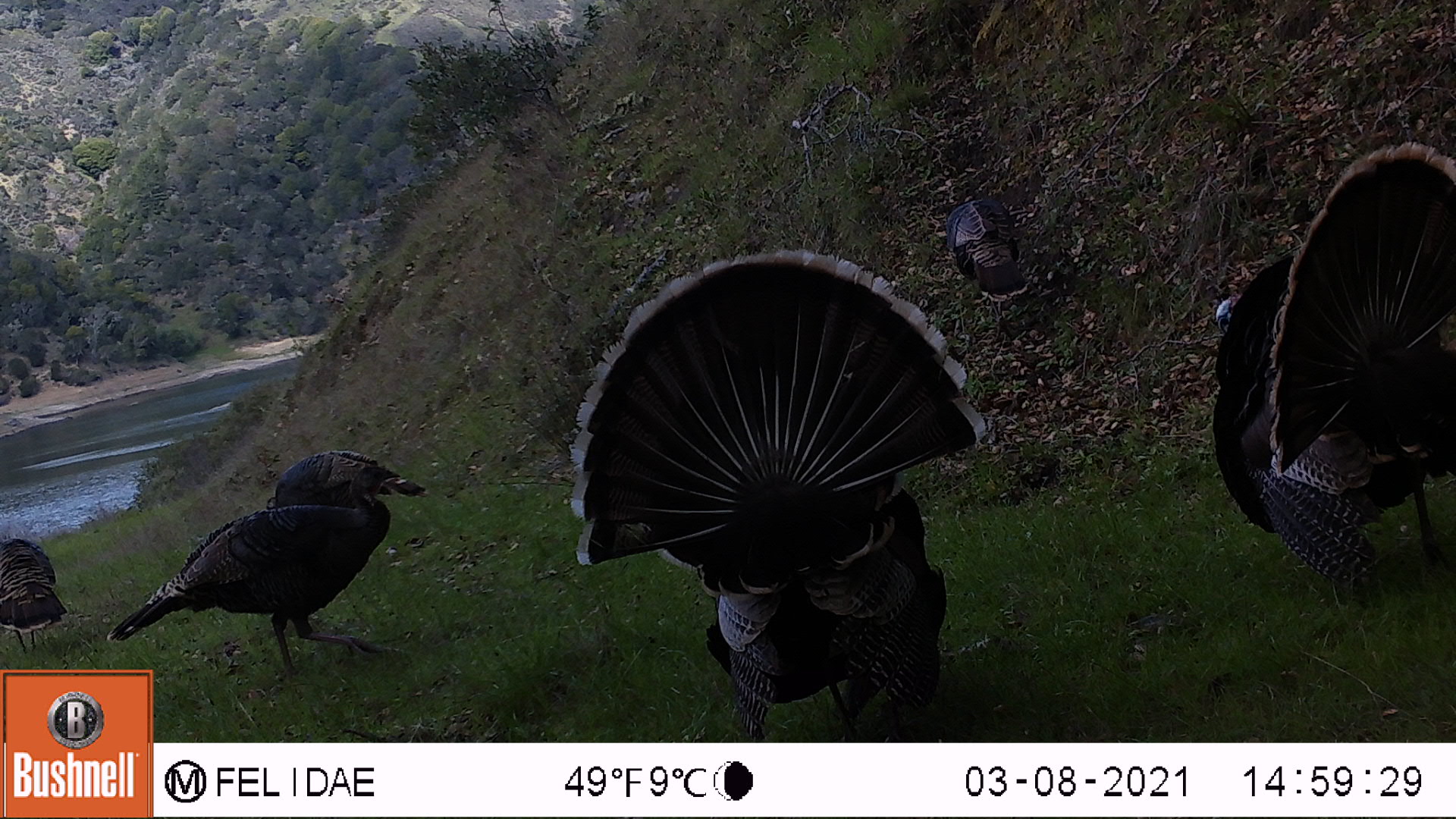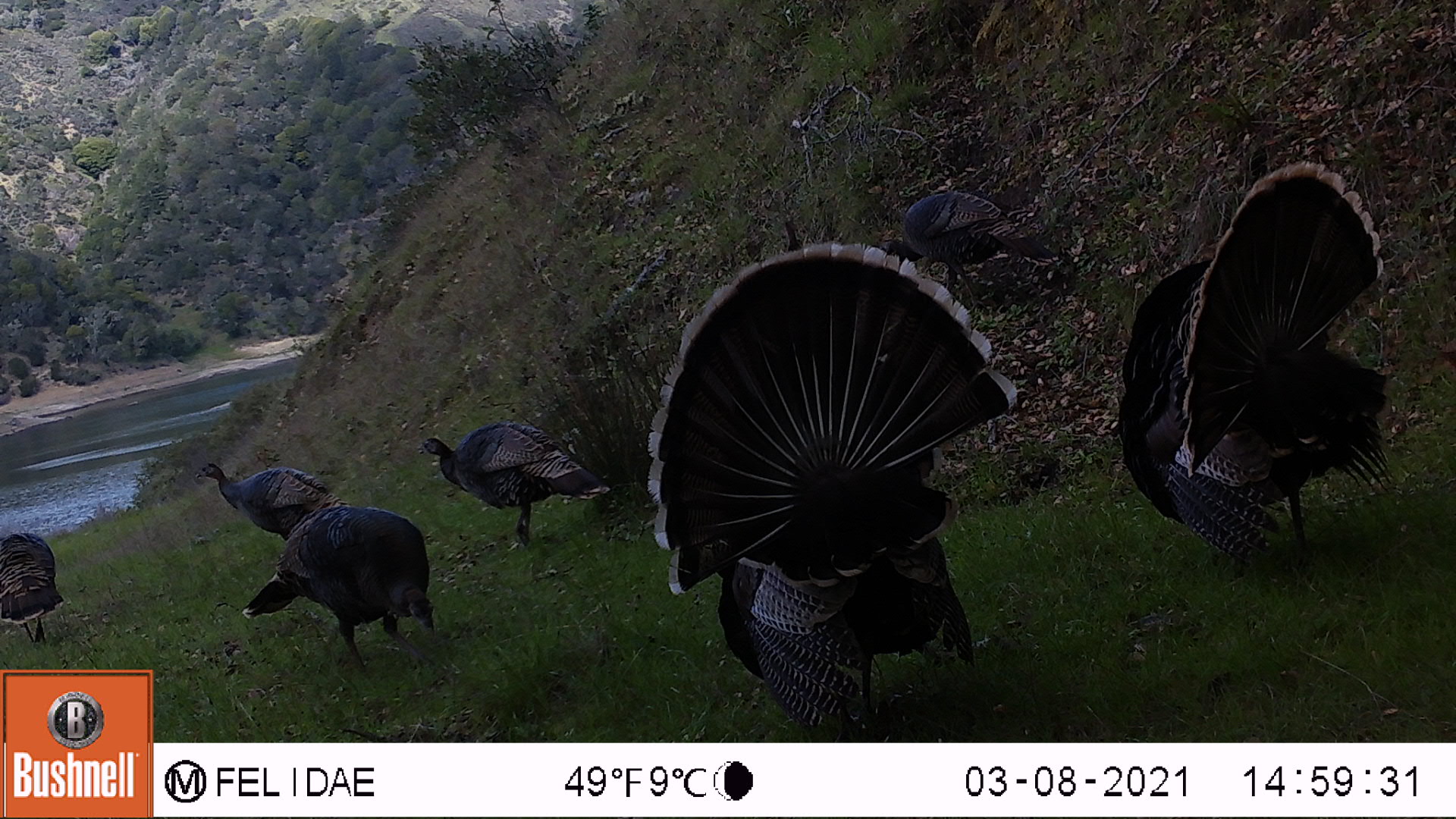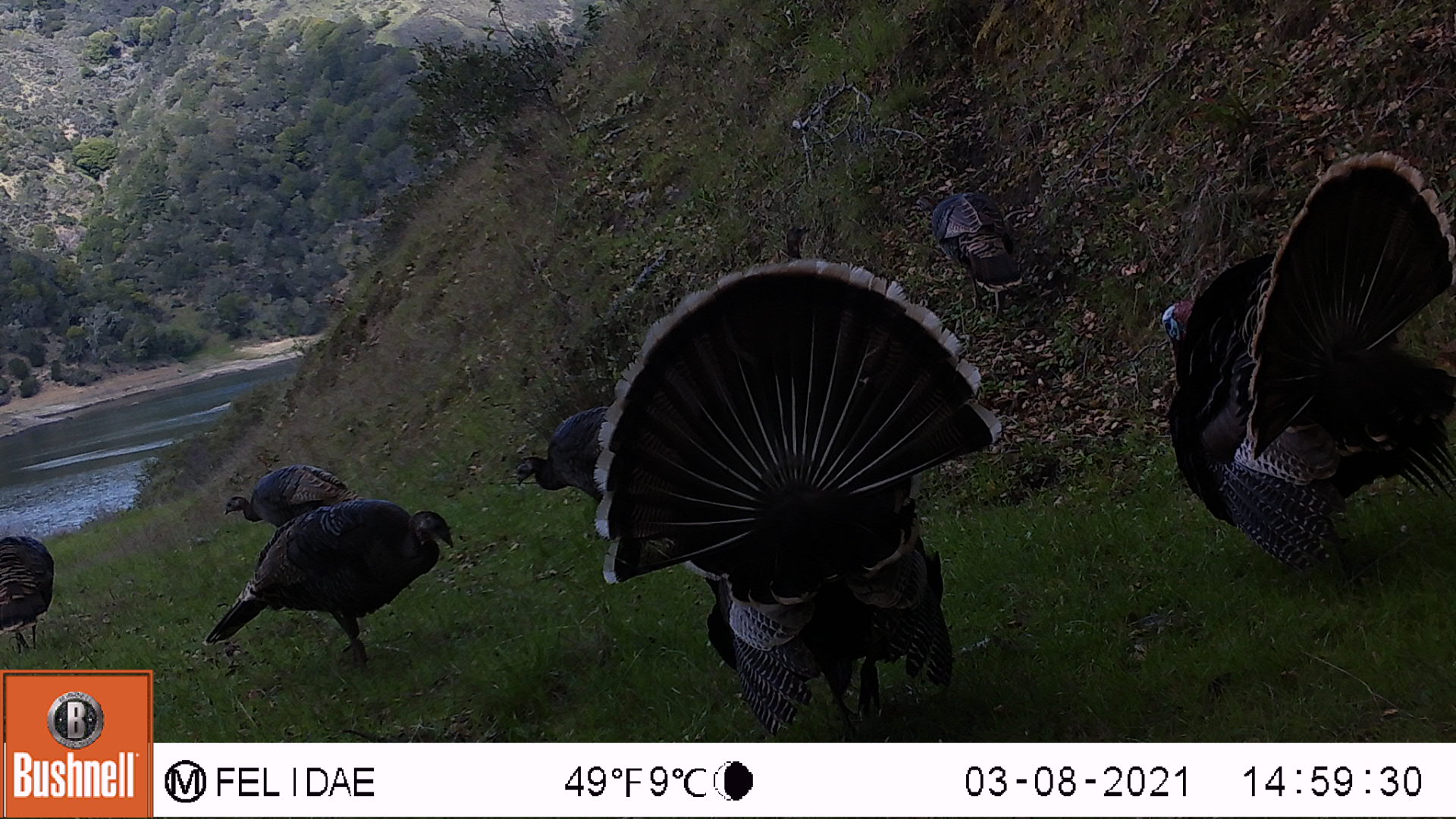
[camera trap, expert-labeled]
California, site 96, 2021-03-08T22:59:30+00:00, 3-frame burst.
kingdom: Animalia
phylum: Chordata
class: Aves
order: Galliformes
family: Phasianidae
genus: Meleagris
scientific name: Meleagris gallopavo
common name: turkey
Turkey (Meleagris gallopavo).